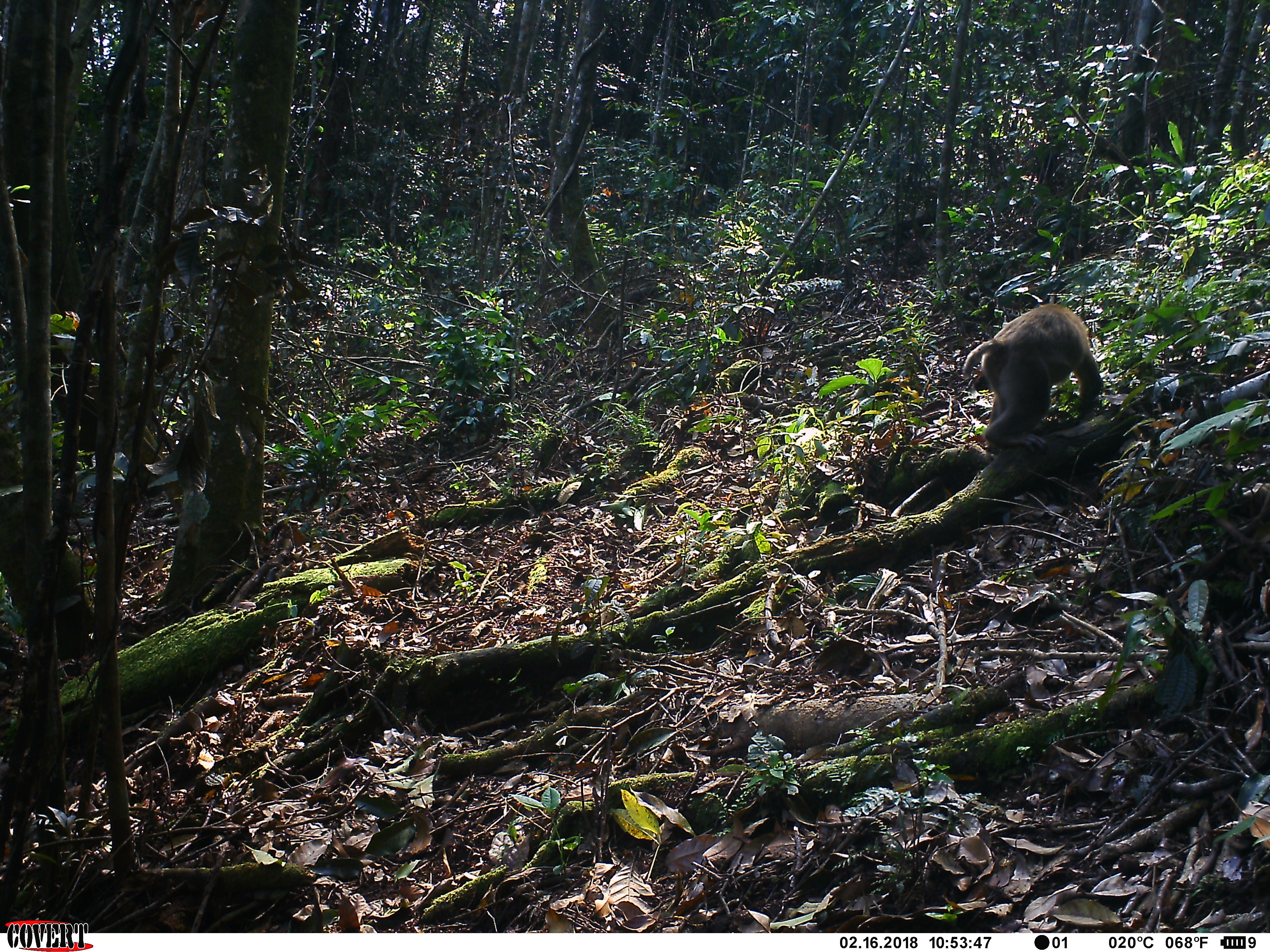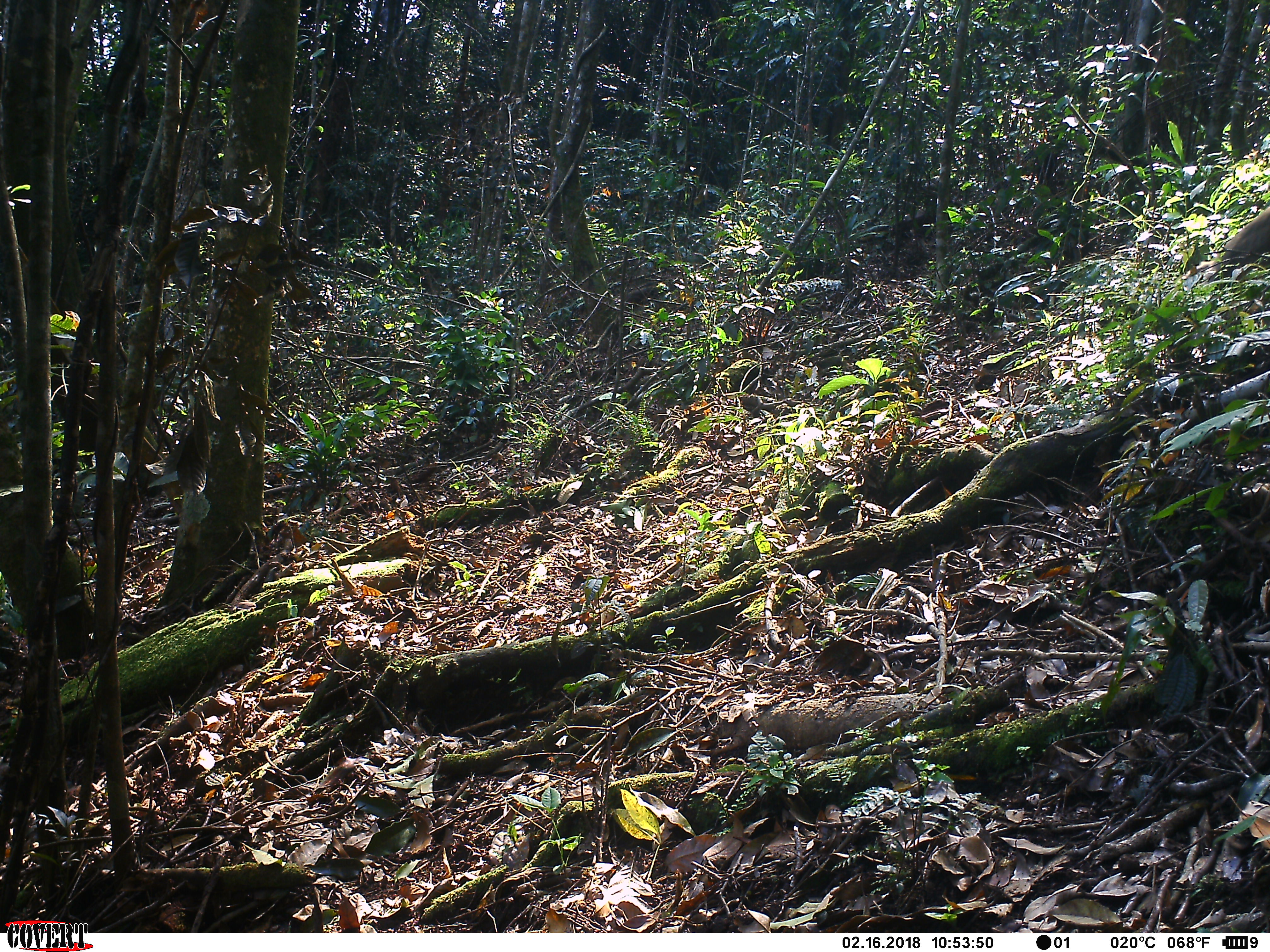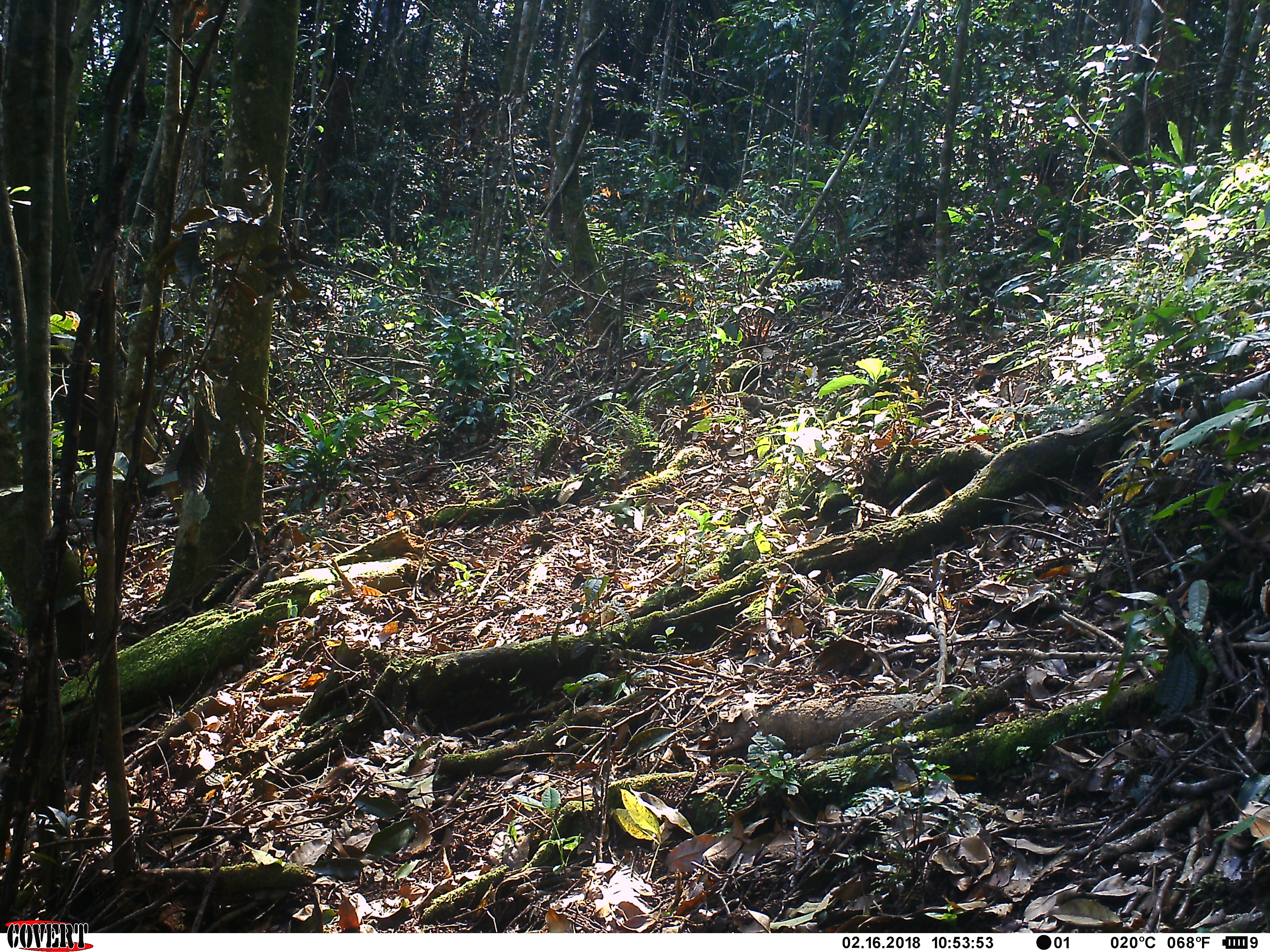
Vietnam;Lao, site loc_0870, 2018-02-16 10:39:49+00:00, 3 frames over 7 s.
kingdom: Animalia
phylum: Chordata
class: Mammalia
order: Primates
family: Cercopithecidae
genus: Macaca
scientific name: Macaca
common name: macaque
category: macaque not stump tailed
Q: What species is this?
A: Macaque not stump tailed (macaque) (Macaca).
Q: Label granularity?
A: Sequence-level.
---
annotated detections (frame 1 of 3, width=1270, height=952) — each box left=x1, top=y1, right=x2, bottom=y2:
macaque not stump tailed: left=963, top=303, right=1104, bottom=453